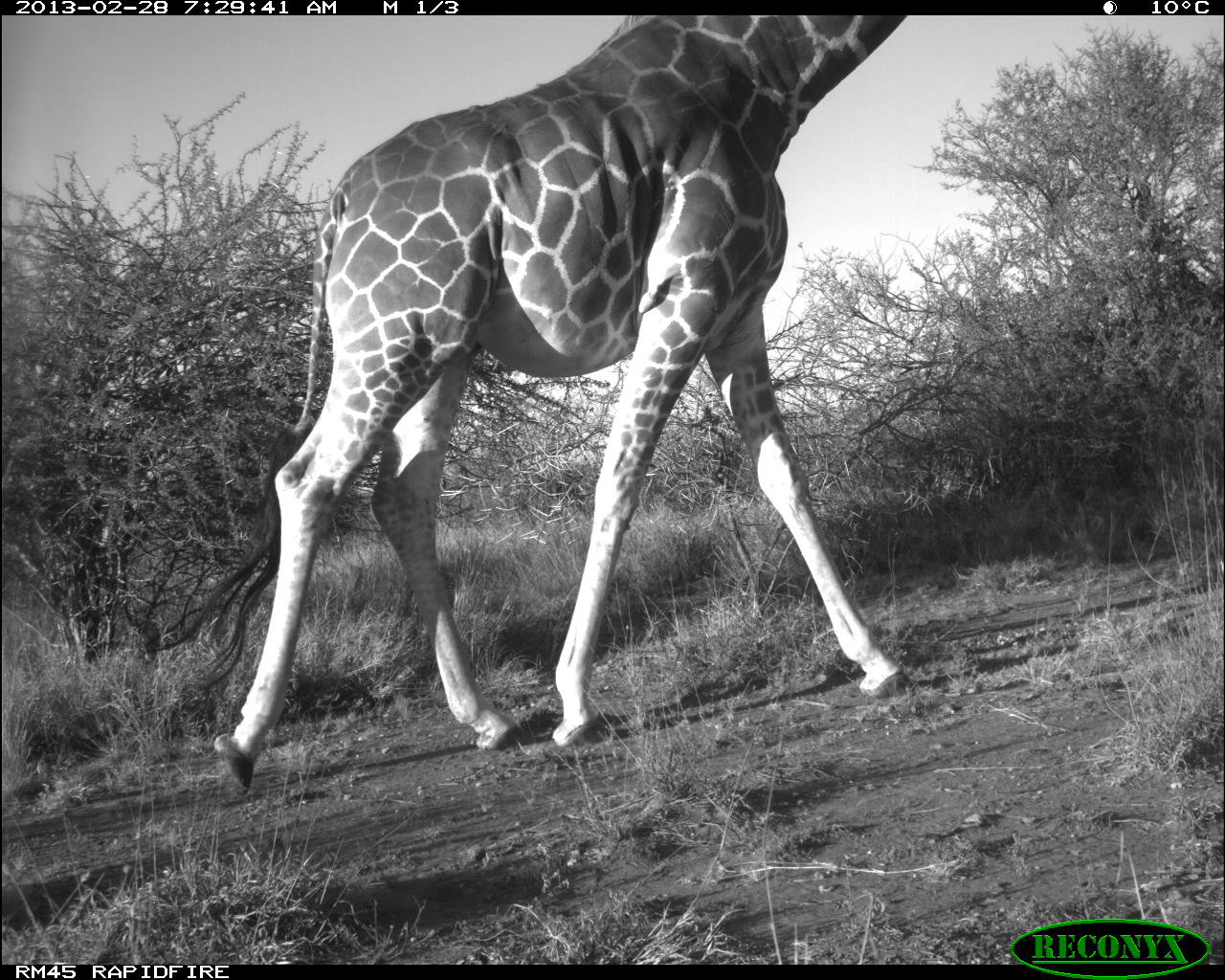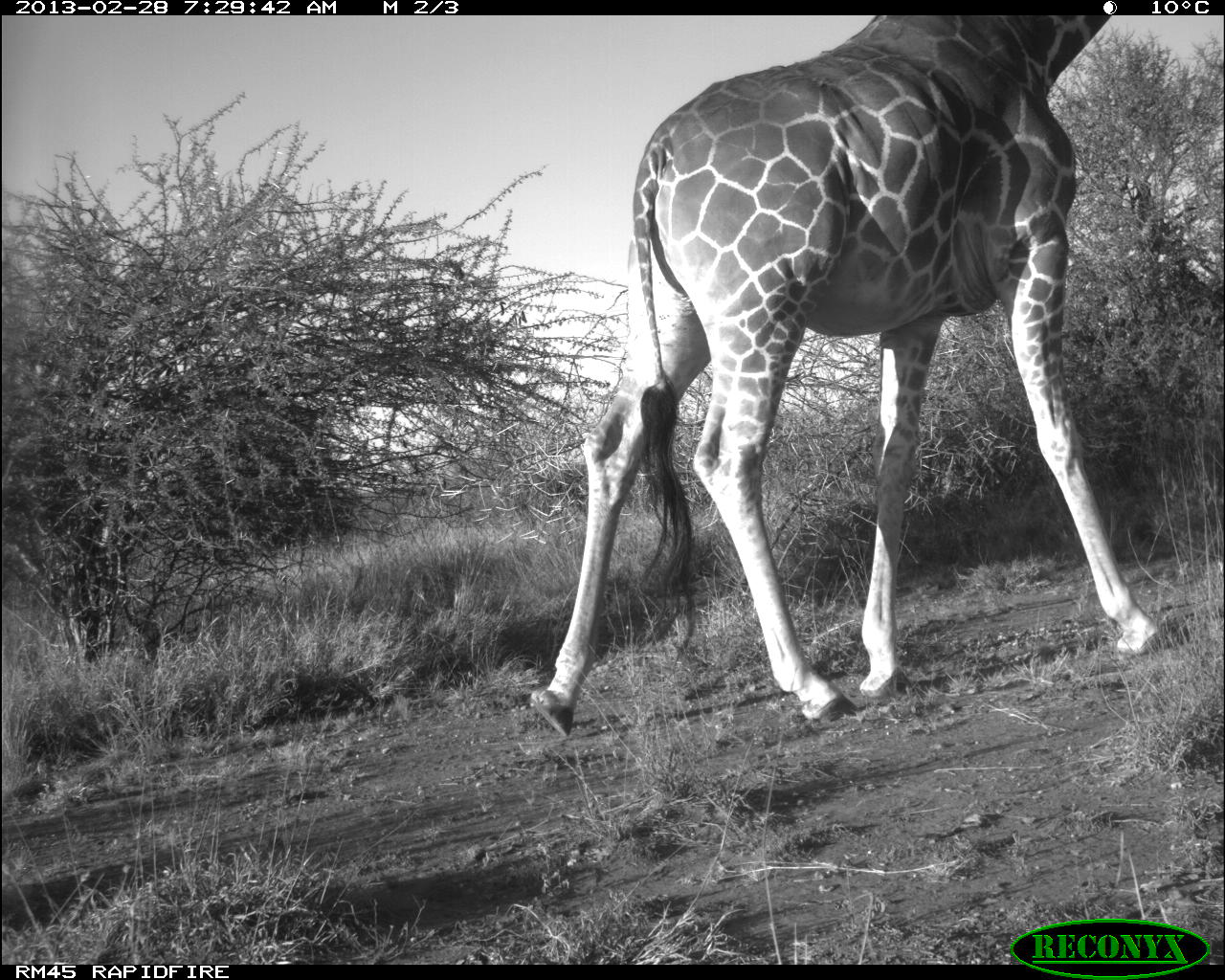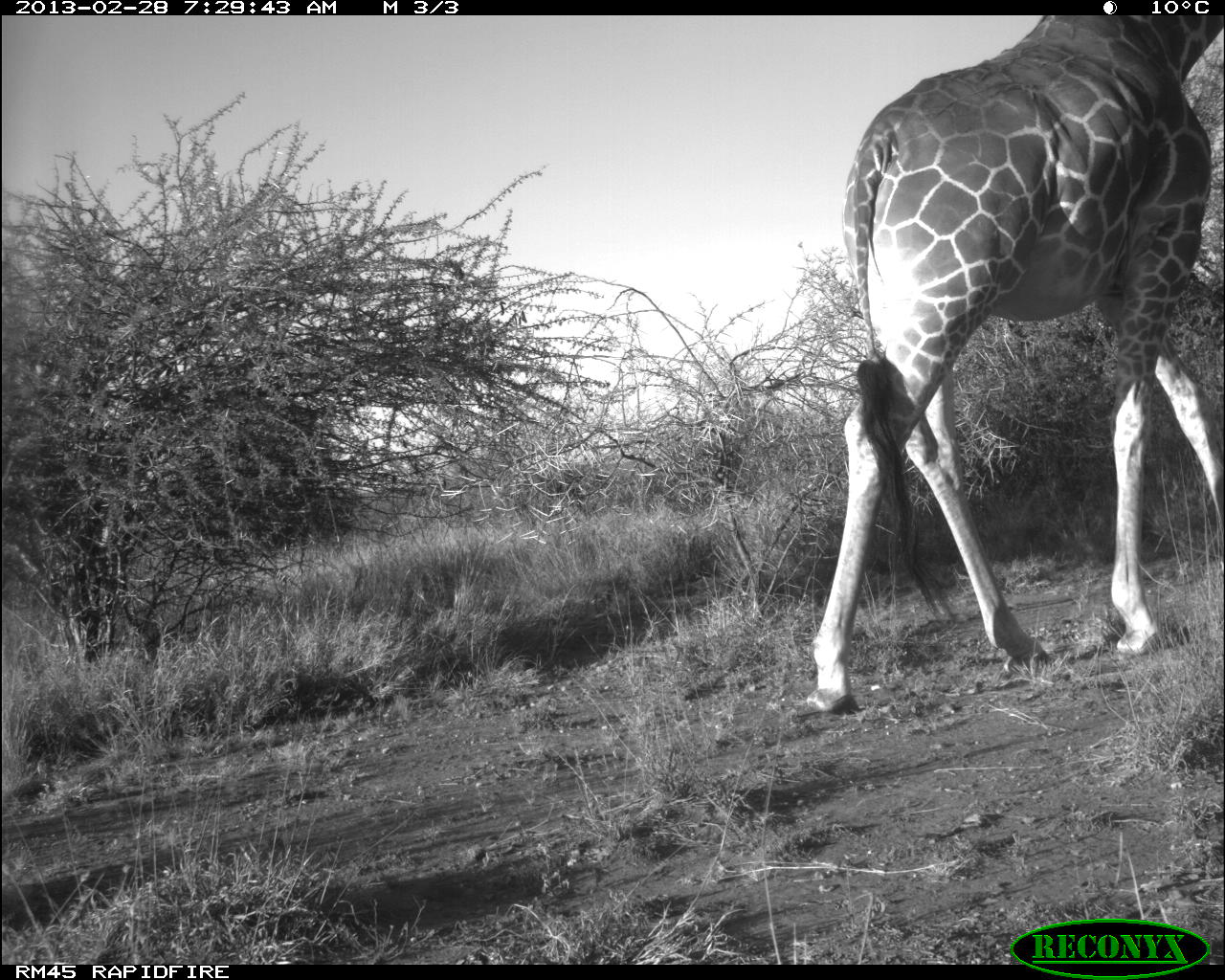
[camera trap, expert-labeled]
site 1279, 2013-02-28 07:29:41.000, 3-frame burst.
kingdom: Animalia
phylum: Chordata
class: Mammalia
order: Artiodactyla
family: Giraffidae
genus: Giraffa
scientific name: Giraffa camelopardalis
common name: giraffe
Giraffa camelopardalis (giraffe), count 1.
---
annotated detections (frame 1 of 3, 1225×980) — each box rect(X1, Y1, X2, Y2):
giraffa camelopardalis: rect(211, 14, 914, 791)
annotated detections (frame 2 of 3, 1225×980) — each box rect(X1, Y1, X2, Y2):
giraffa camelopardalis: rect(521, 13, 1190, 737)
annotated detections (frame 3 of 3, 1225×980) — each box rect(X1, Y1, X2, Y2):
giraffa camelopardalis: rect(787, 15, 1225, 717)